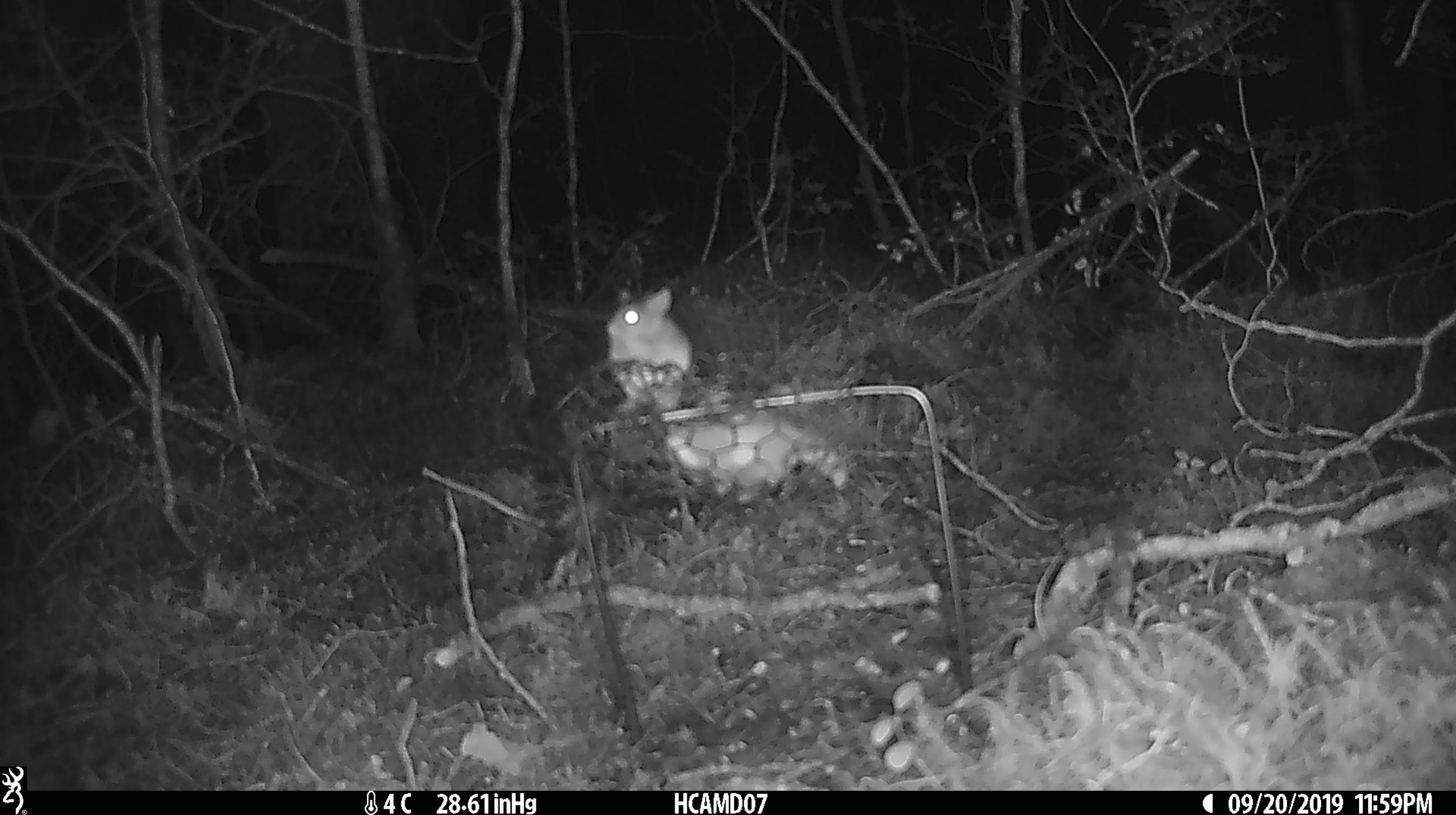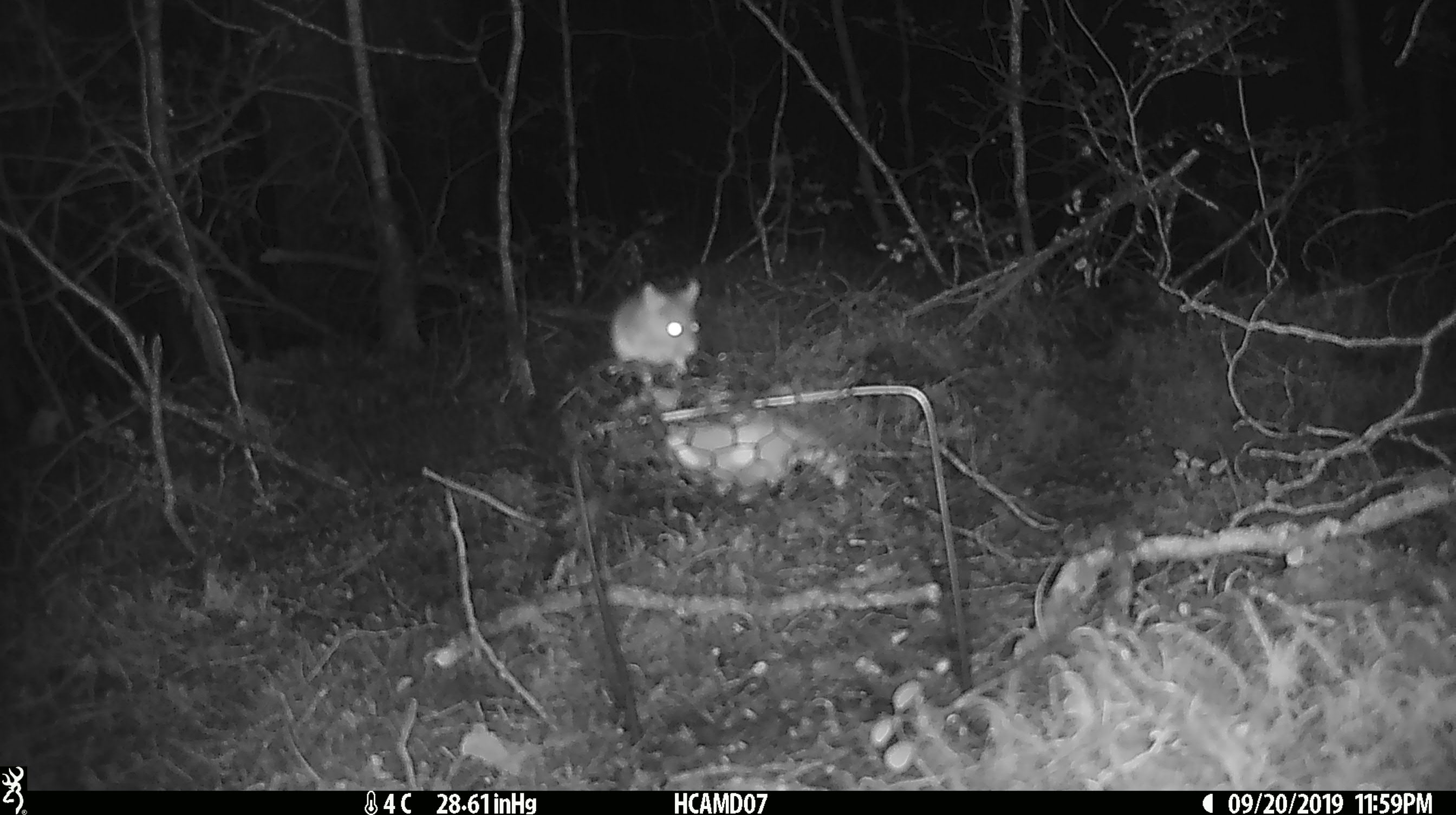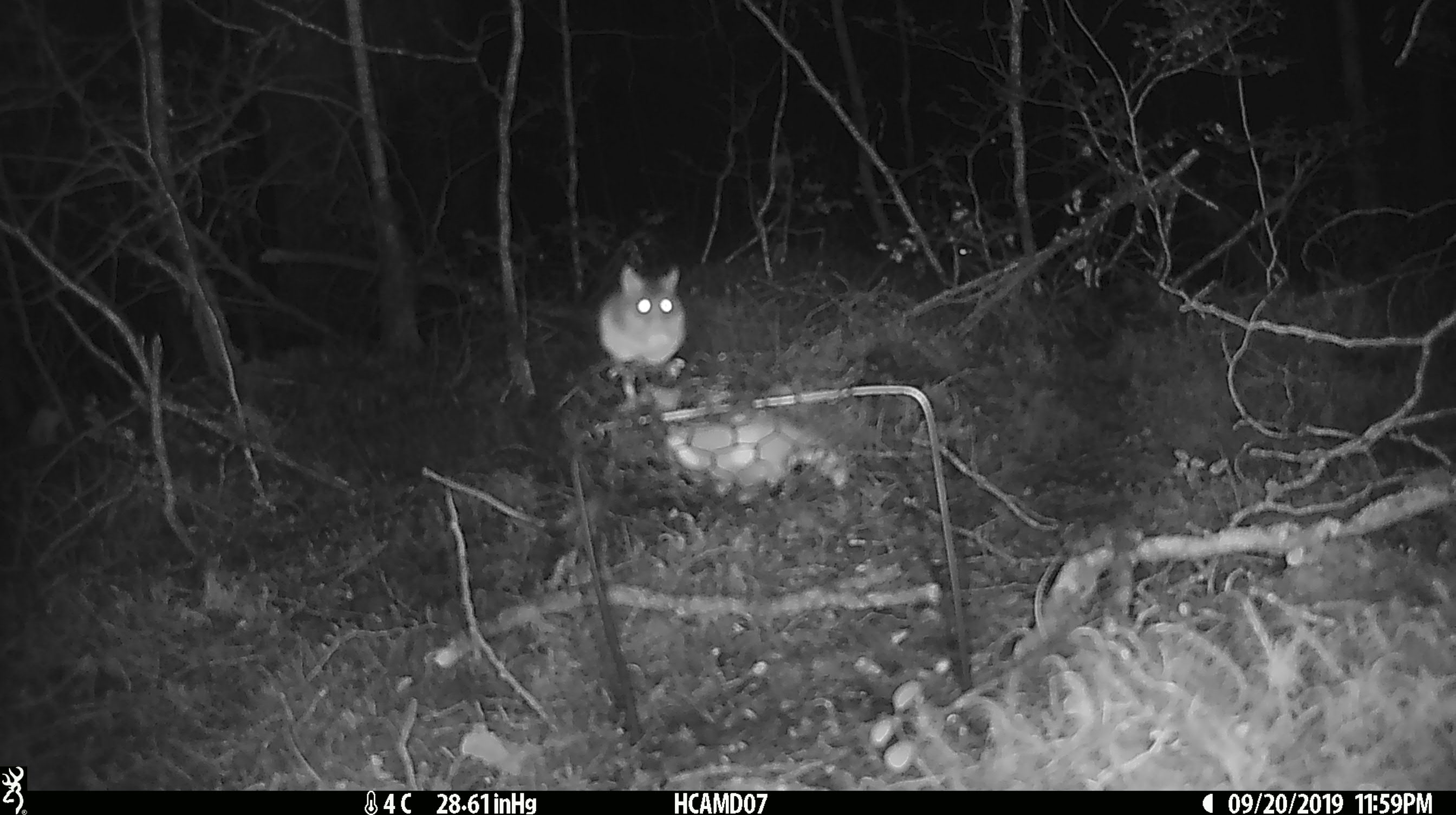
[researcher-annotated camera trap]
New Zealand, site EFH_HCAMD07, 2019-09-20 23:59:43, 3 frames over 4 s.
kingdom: Animalia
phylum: Chordata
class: Mammalia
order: Rodentia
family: Muridae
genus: Mus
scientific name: Mus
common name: mouse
Mouse (Mus).